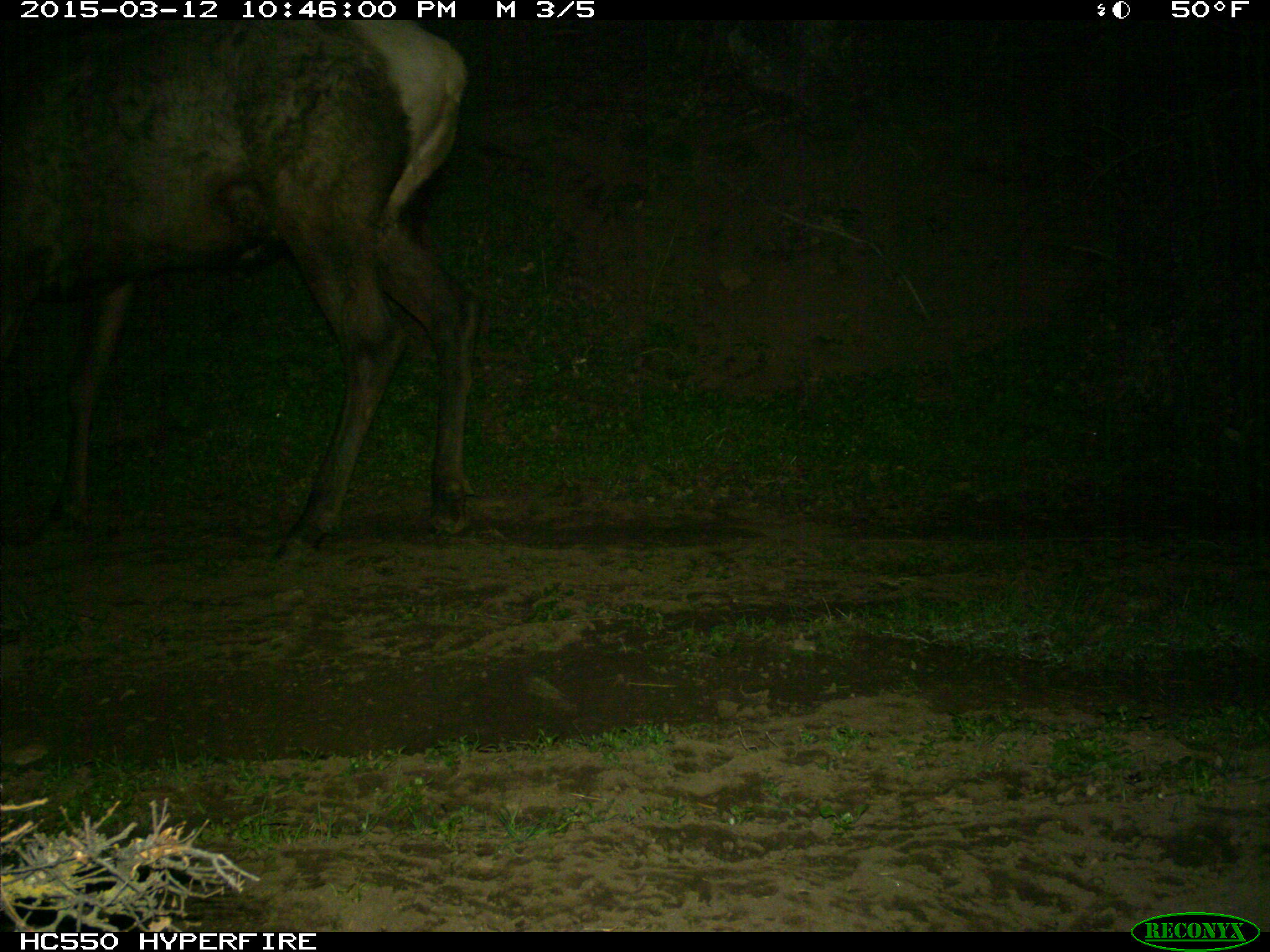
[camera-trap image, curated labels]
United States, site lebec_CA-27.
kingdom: Animalia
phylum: Chordata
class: Mammalia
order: Artiodactyla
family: Cervidae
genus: Cervus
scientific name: Cervus canadensis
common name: elk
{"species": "Cervus canadensis (elk)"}